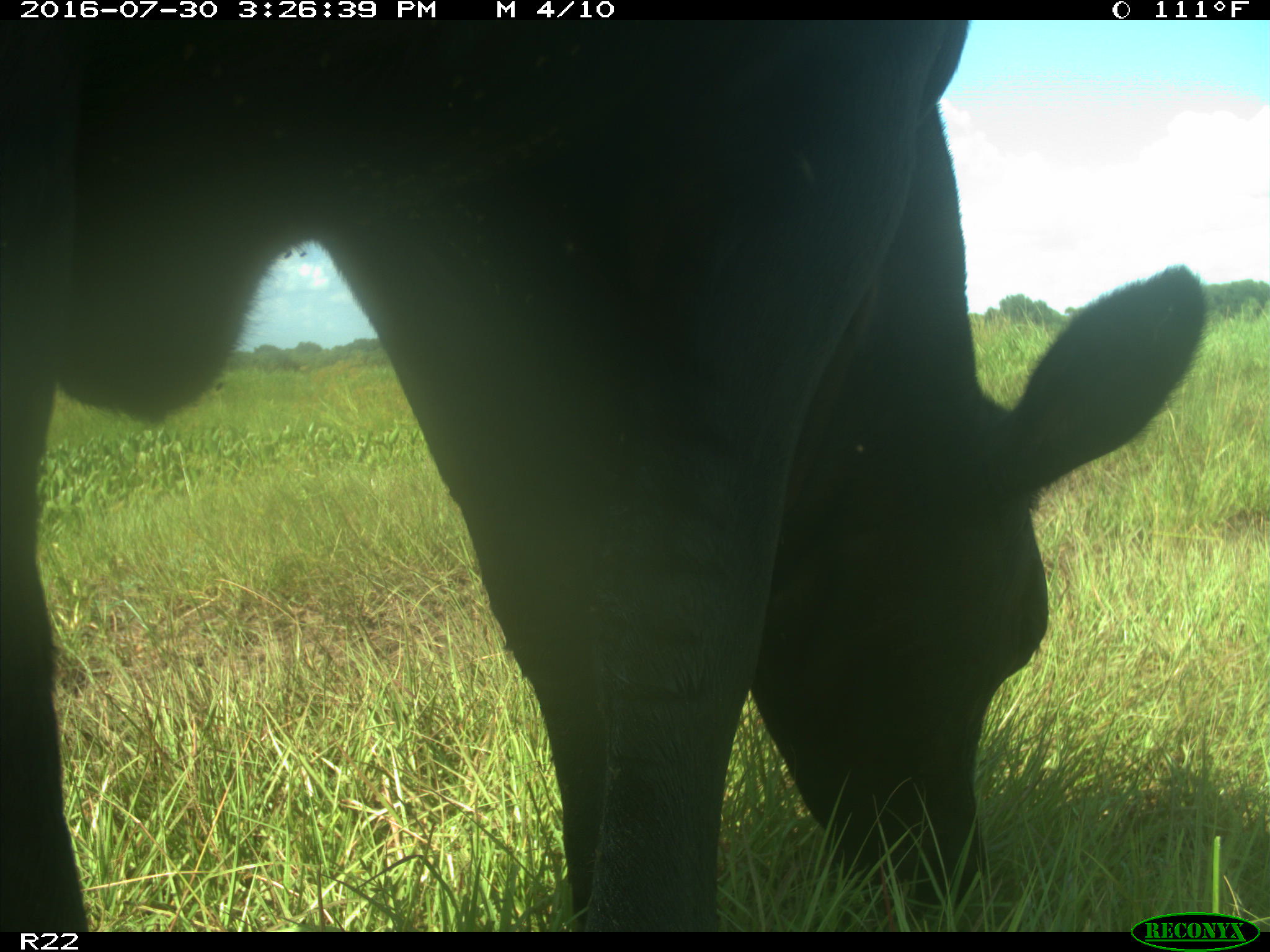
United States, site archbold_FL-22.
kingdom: Animalia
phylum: Chordata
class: Mammalia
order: Artiodactyla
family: Bovidae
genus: Bos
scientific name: Bos taurus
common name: domestic cow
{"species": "Bos taurus (domestic cow)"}